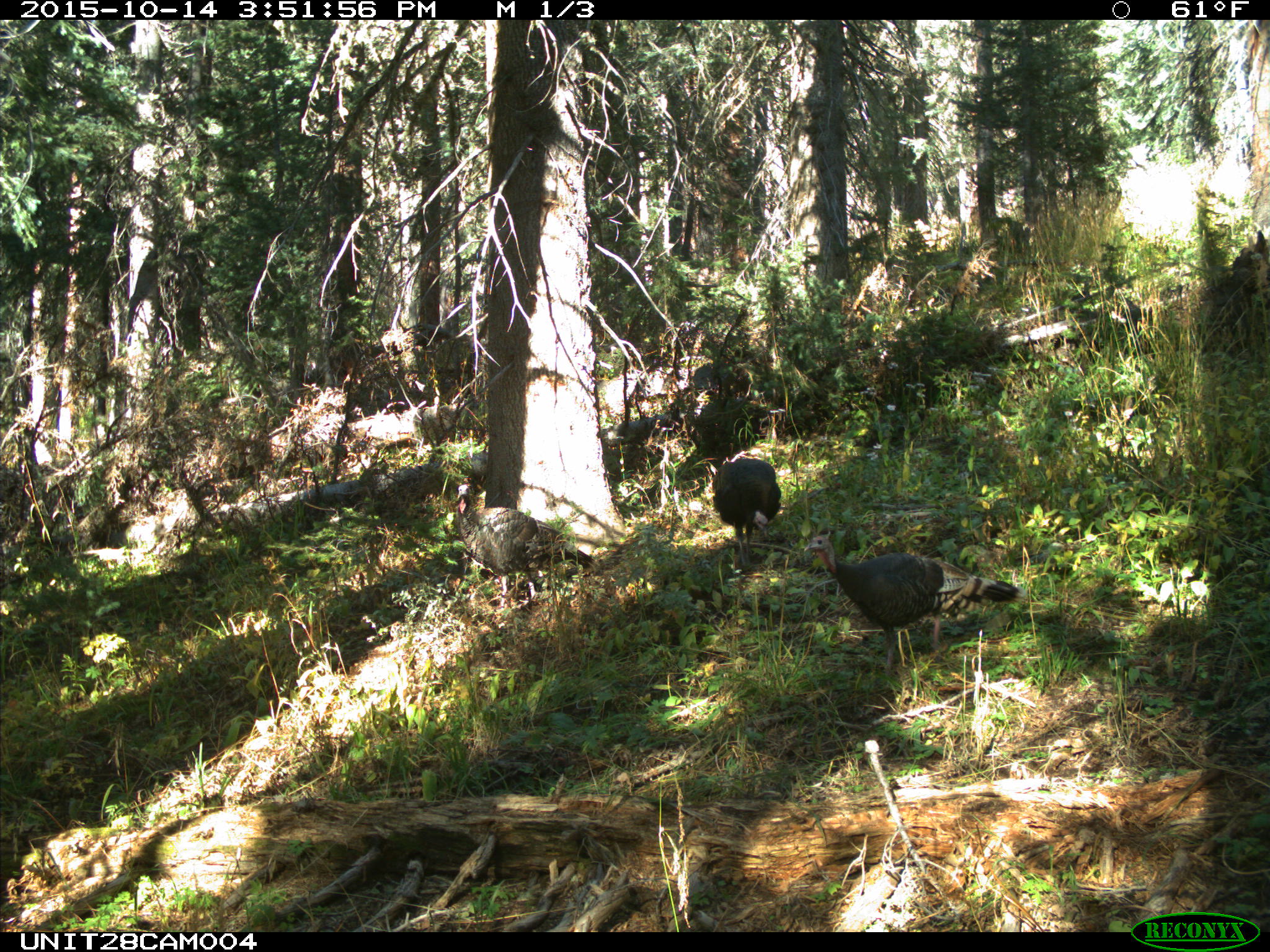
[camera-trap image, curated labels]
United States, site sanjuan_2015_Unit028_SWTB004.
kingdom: Animalia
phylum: Chordata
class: Aves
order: Galliformes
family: Phasianidae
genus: Meleagris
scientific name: Meleagris gallopavo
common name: wild turkey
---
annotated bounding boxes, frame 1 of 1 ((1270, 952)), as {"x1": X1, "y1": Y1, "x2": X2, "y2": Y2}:
animal: {"x1": 803, "y1": 534, "x2": 1026, "y2": 676}; {"x1": 456, "y1": 483, "x2": 600, "y2": 609}; {"x1": 713, "y1": 457, "x2": 782, "y2": 567}